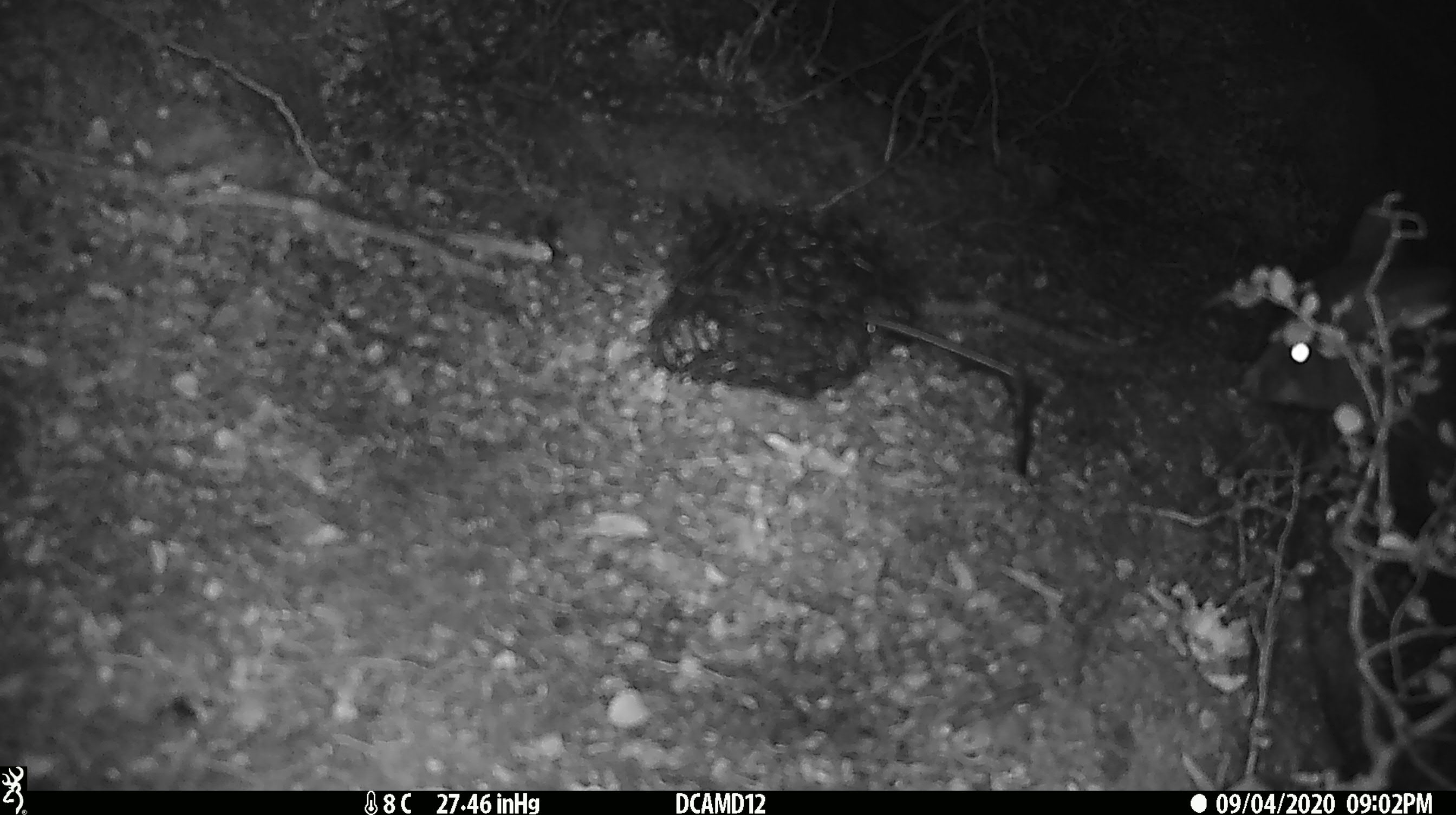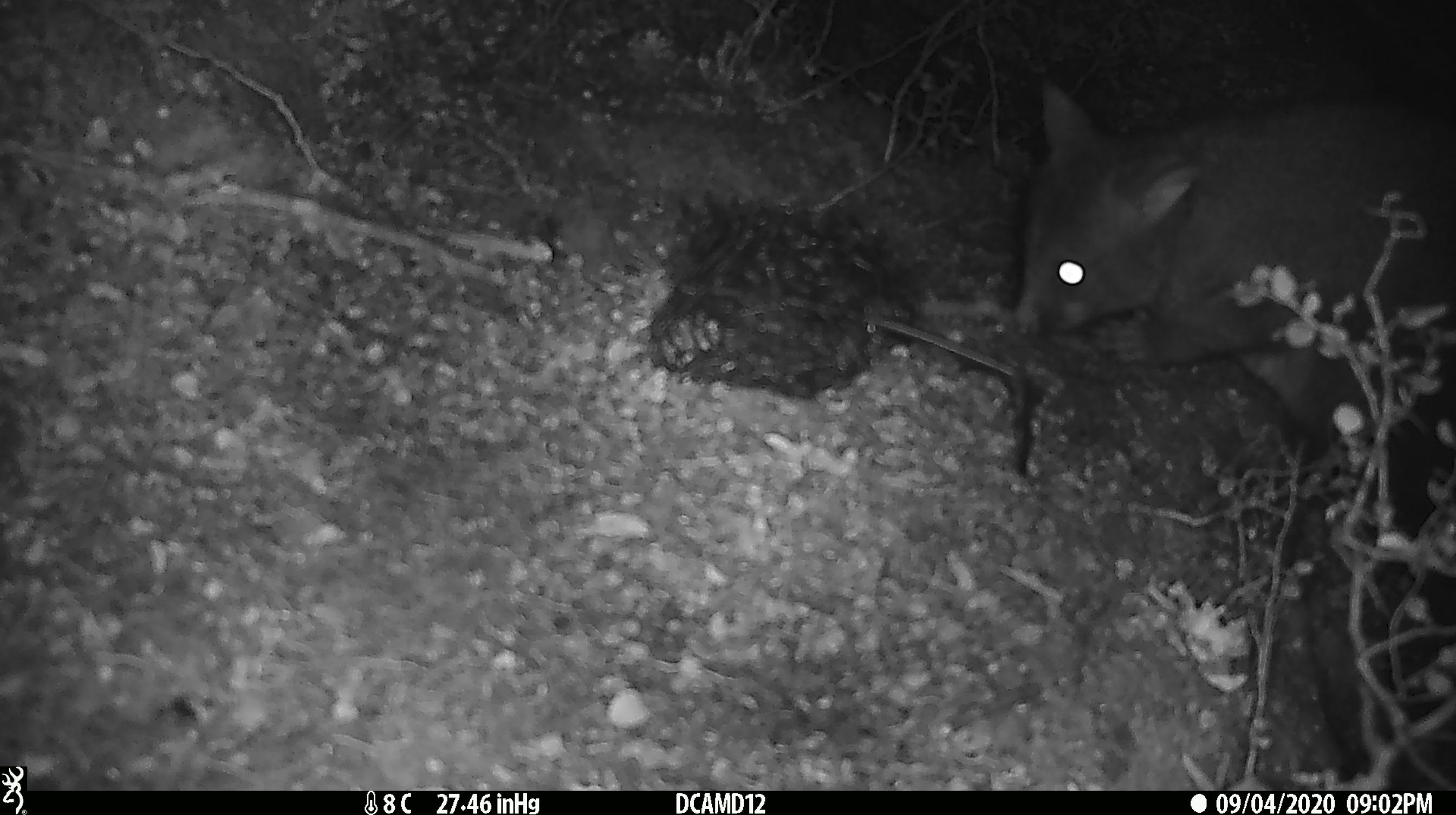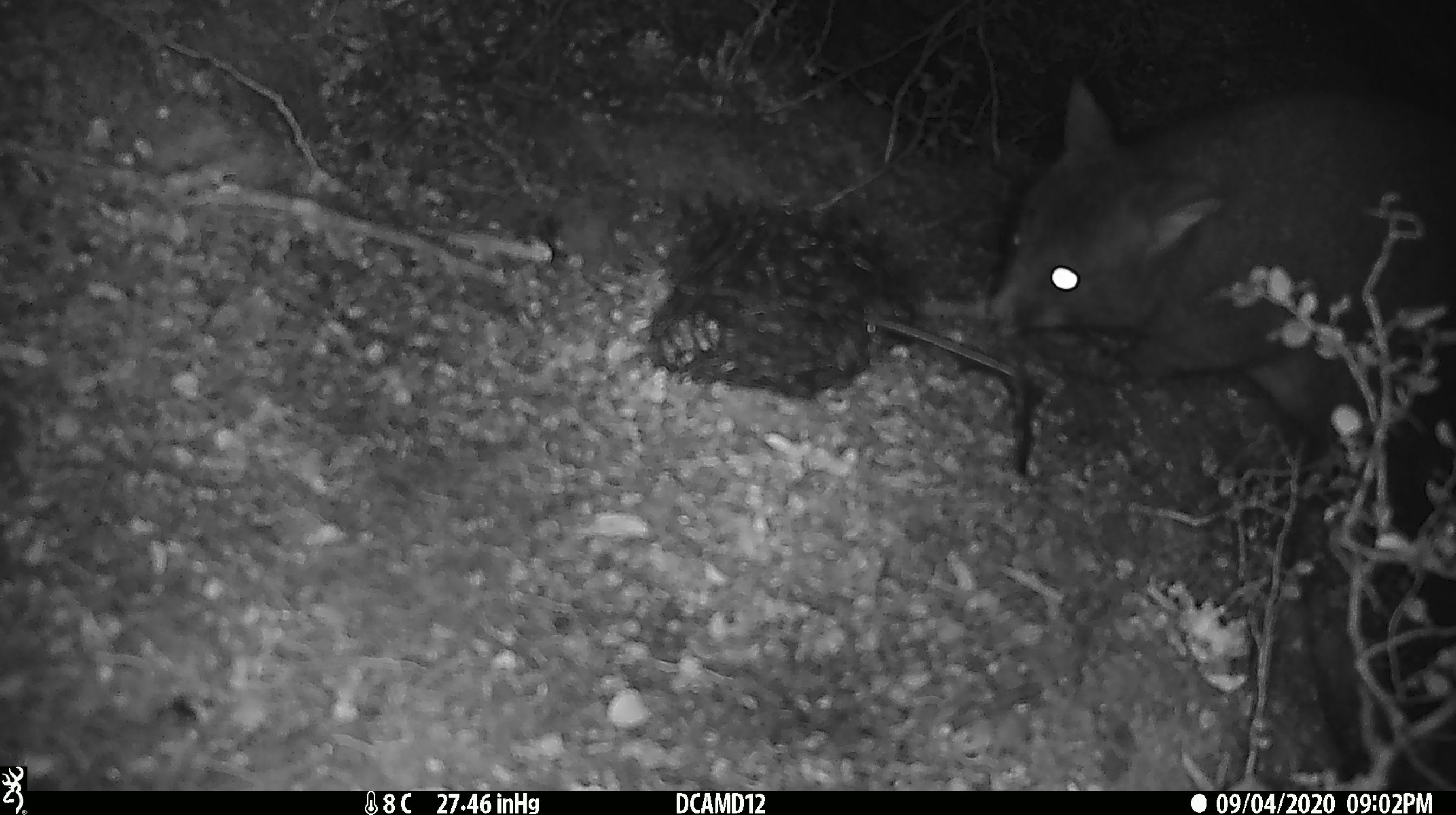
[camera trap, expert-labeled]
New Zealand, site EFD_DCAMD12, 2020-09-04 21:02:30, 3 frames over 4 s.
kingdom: Animalia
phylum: Chordata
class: Mammalia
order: Diprotodontia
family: Phalangeridae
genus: Trichosurus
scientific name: Trichosurus vulpecula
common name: common brushtail possum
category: possum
Possum (common brushtail possum) (Trichosurus vulpecula).